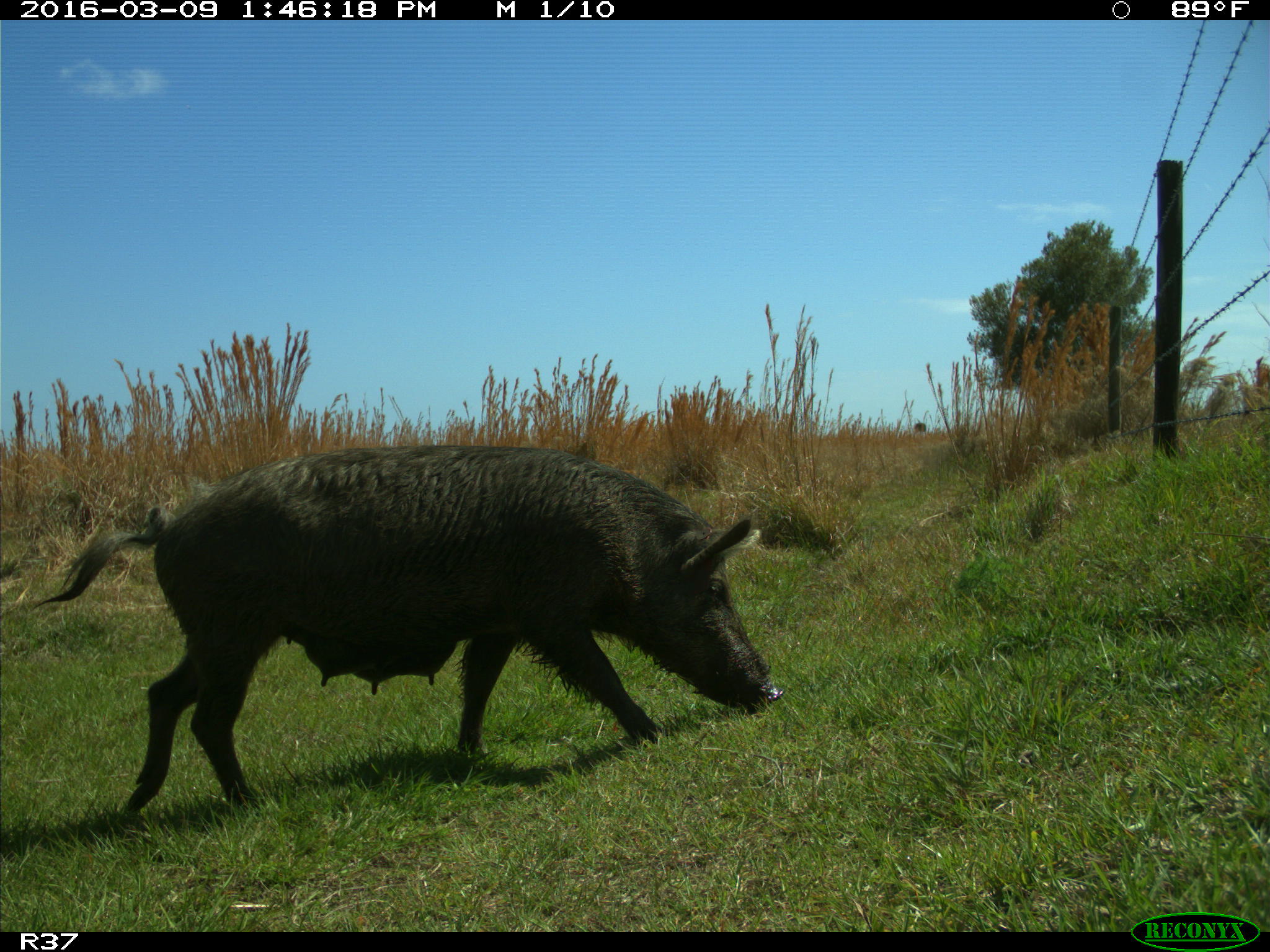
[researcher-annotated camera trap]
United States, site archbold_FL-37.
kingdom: Animalia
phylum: Chordata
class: Mammalia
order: Artiodactyla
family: Suidae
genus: Sus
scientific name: Sus scrofa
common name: wild boar